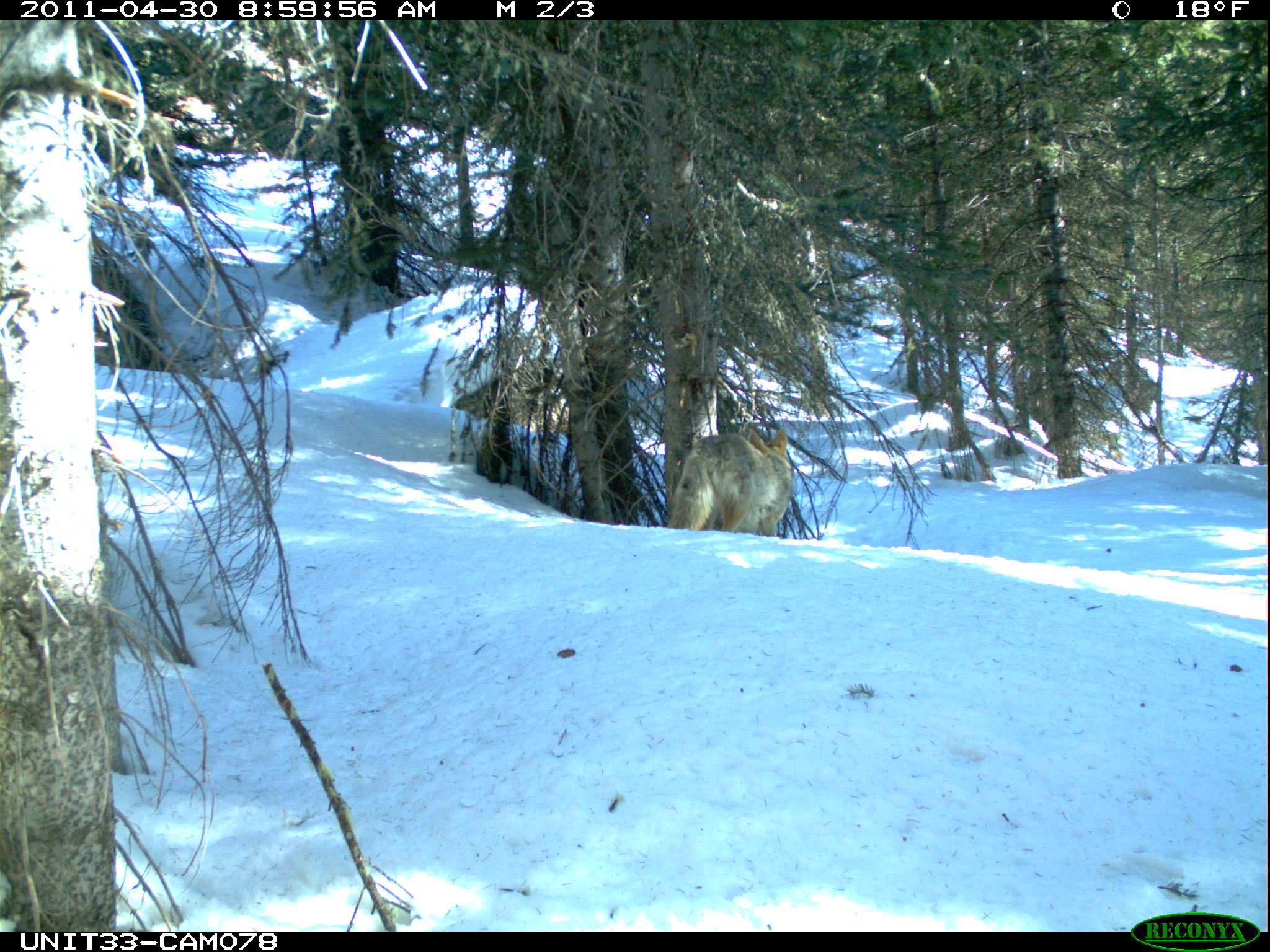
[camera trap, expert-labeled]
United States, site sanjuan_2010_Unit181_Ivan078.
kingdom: Animalia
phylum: Chordata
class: Mammalia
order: Carnivora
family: Canidae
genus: Canis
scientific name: Canis latrans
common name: coyote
Canis latrans (coyote).